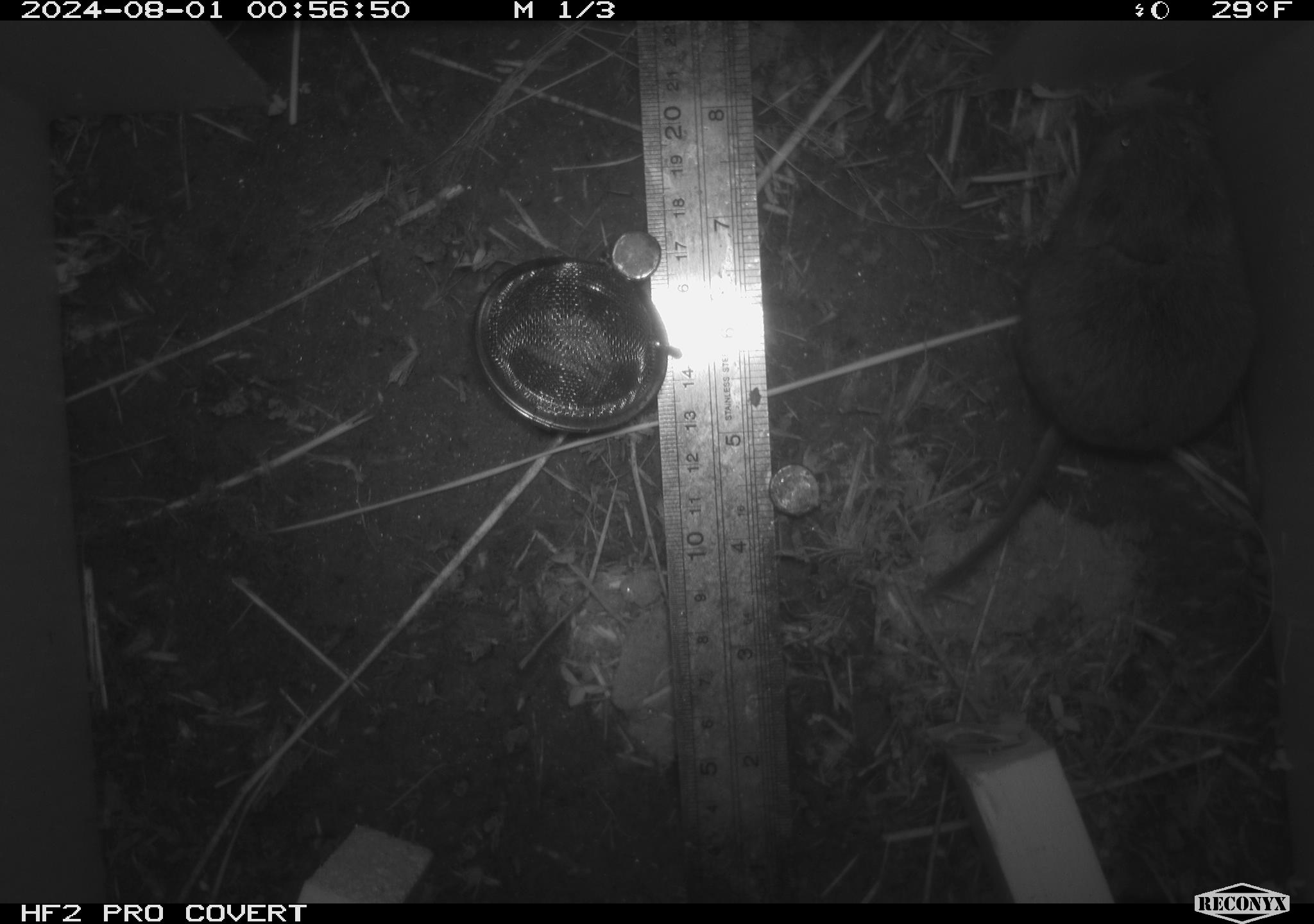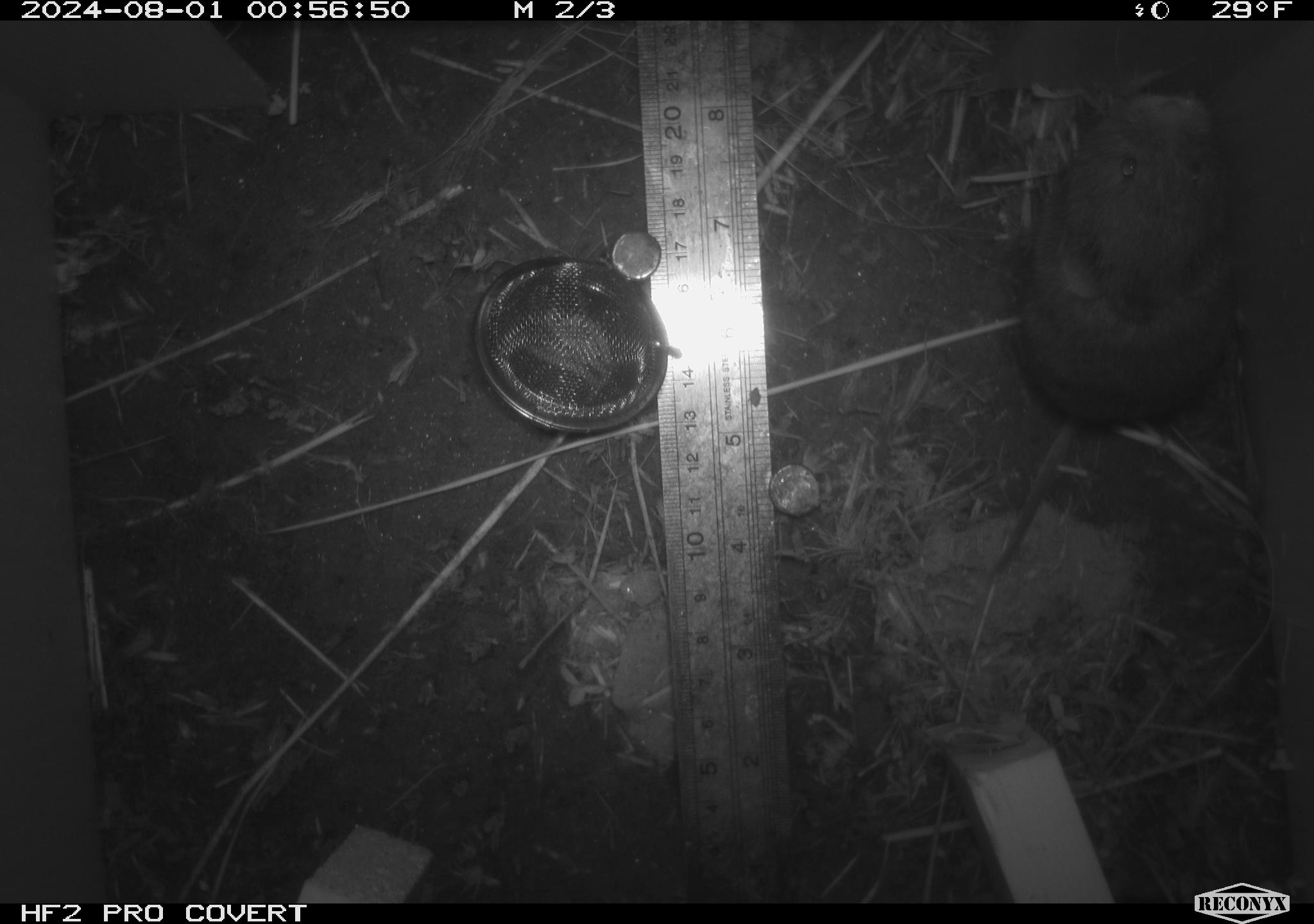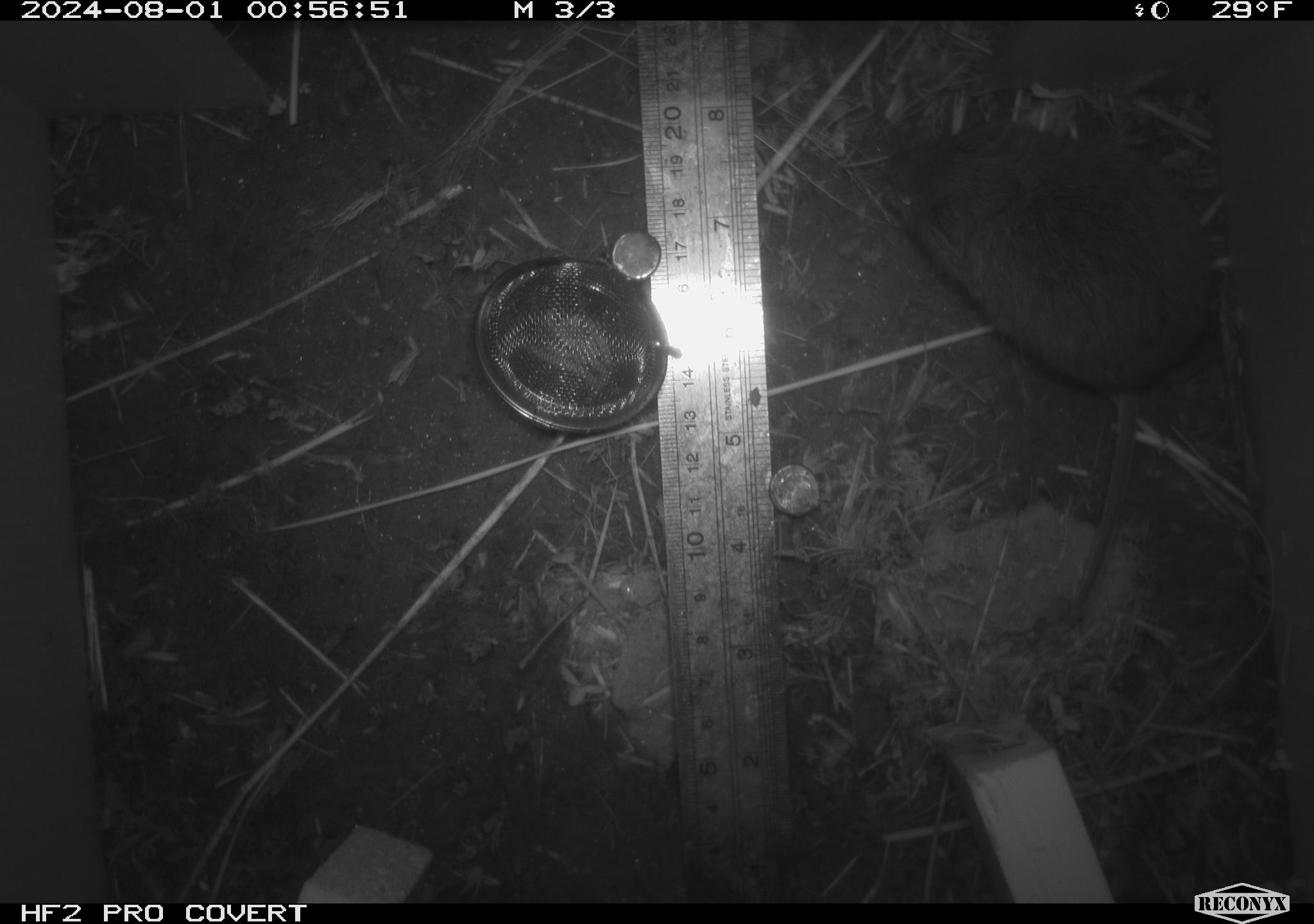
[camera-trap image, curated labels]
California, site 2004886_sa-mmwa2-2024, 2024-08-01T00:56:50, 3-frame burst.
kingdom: Animalia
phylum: Chordata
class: Mammalia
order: Rodentia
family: Cricetidae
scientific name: Arvicolinae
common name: voles, lemmings, and muskrats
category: arvicolinae subfamily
Arvicolinae subfamily (voles, lemmings, and muskrats) (Arvicolinae).